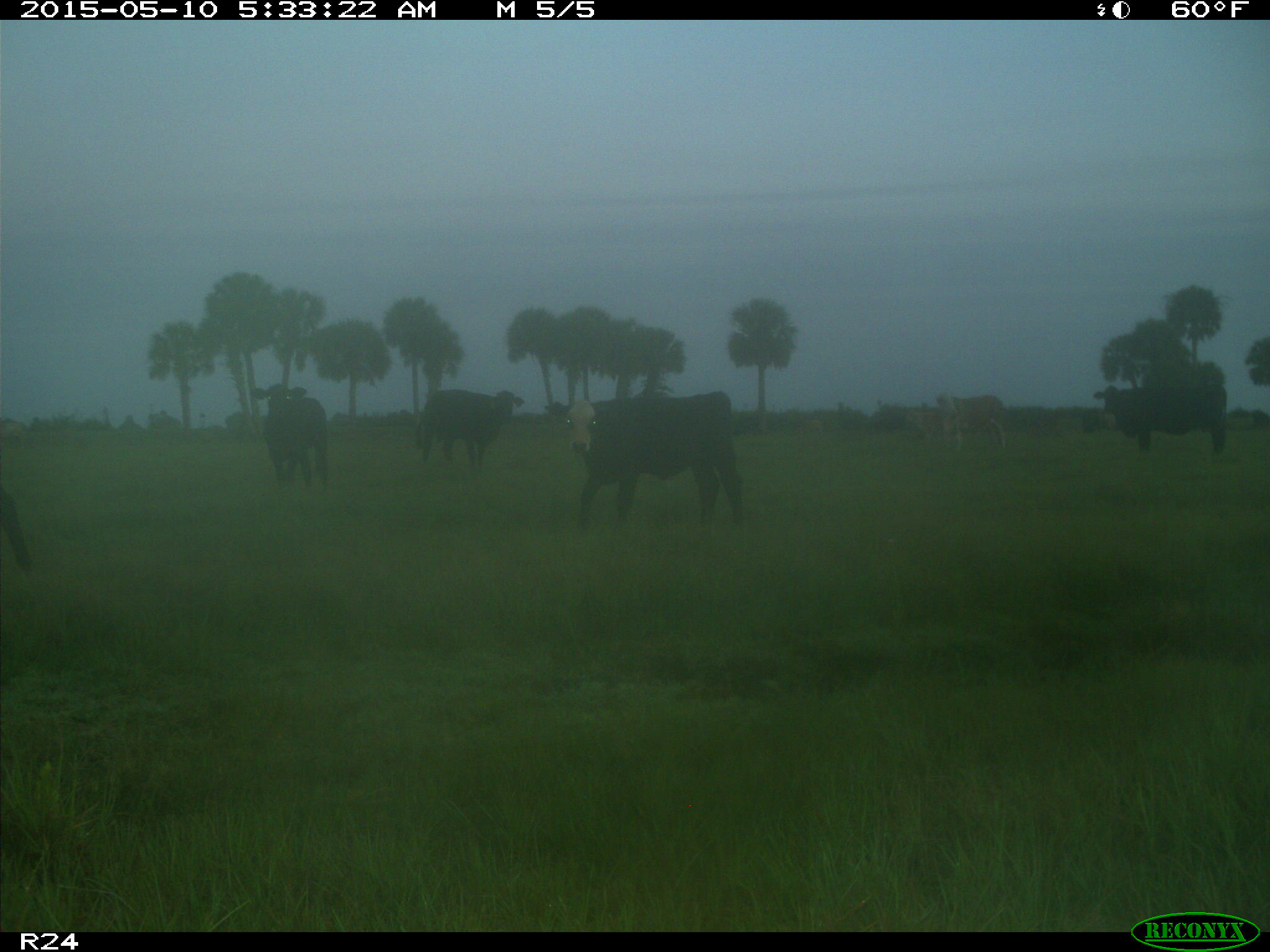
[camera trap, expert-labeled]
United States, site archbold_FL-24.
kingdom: Animalia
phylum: Chordata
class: Mammalia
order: Artiodactyla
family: Bovidae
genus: Bos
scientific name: Bos taurus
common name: domestic cow